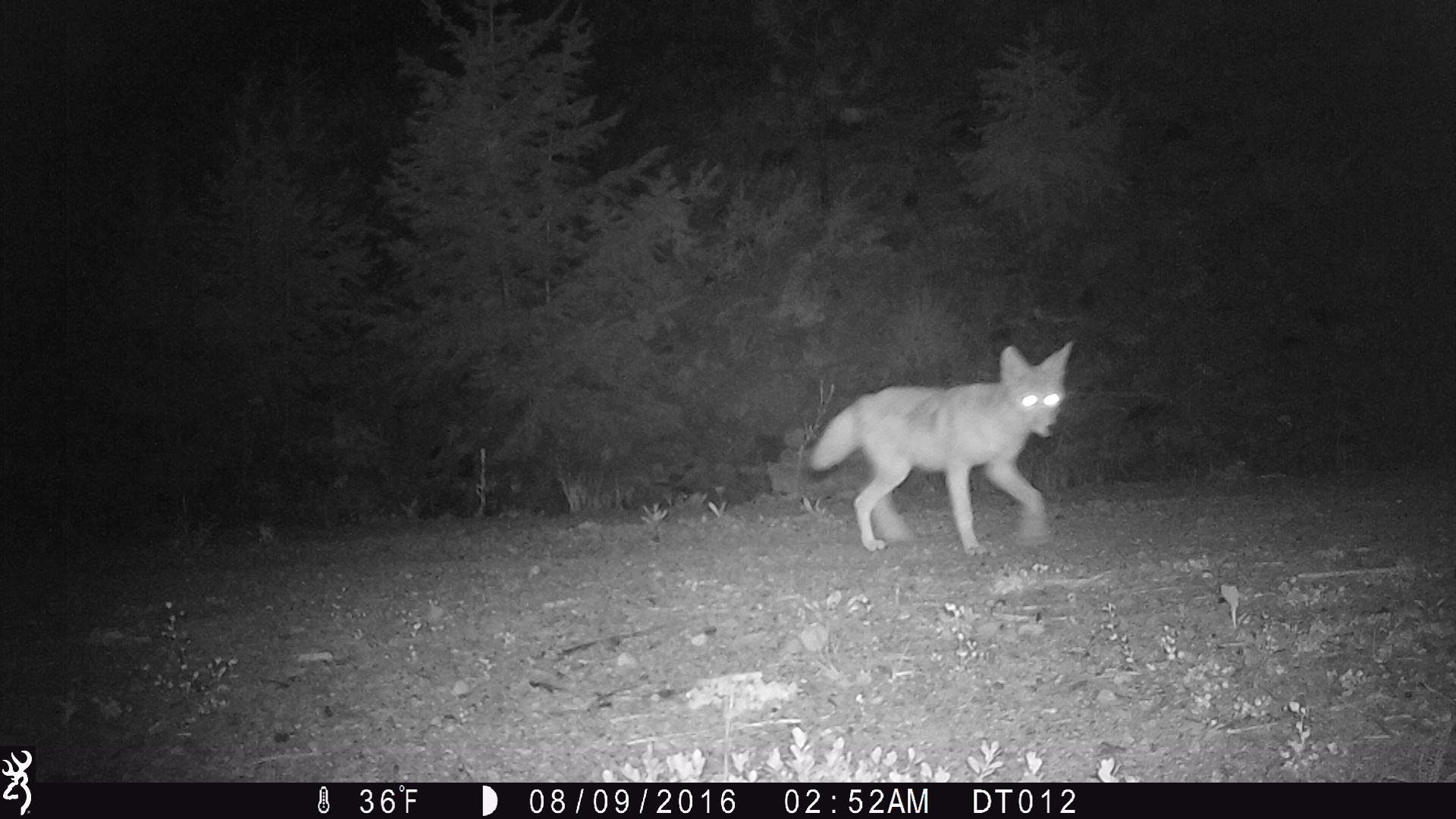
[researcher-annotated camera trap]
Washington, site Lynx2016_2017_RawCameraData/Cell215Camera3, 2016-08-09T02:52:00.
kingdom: Animalia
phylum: Chordata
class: Mammalia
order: Carnivora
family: Canidae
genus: Canis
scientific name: Canis latrans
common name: coyote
Canis latrans (coyote). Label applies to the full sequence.